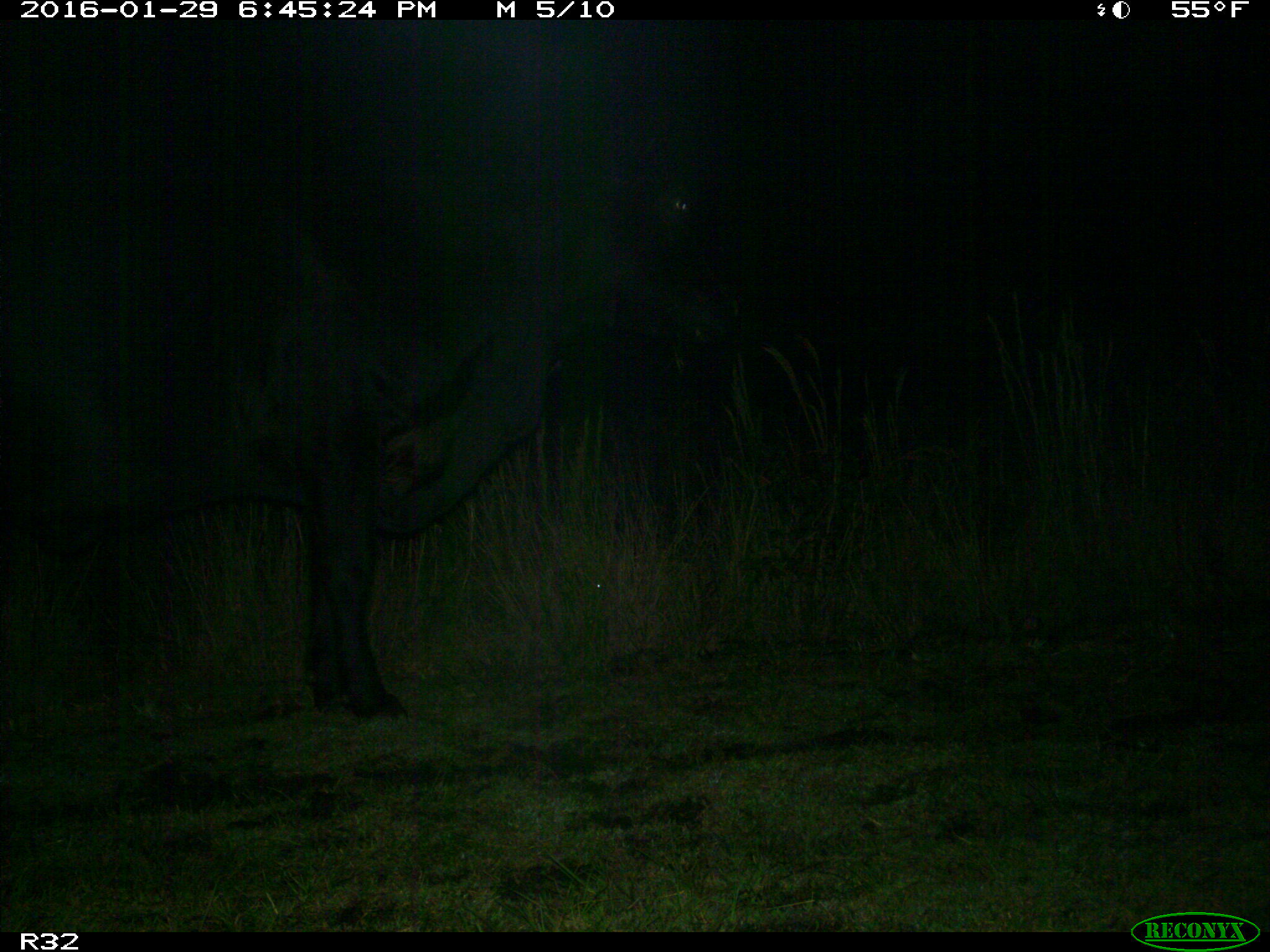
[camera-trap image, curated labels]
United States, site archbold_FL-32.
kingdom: Animalia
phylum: Chordata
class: Mammalia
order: Artiodactyla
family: Bovidae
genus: Bos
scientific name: Bos taurus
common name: domestic cow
Bos taurus (domestic cow).